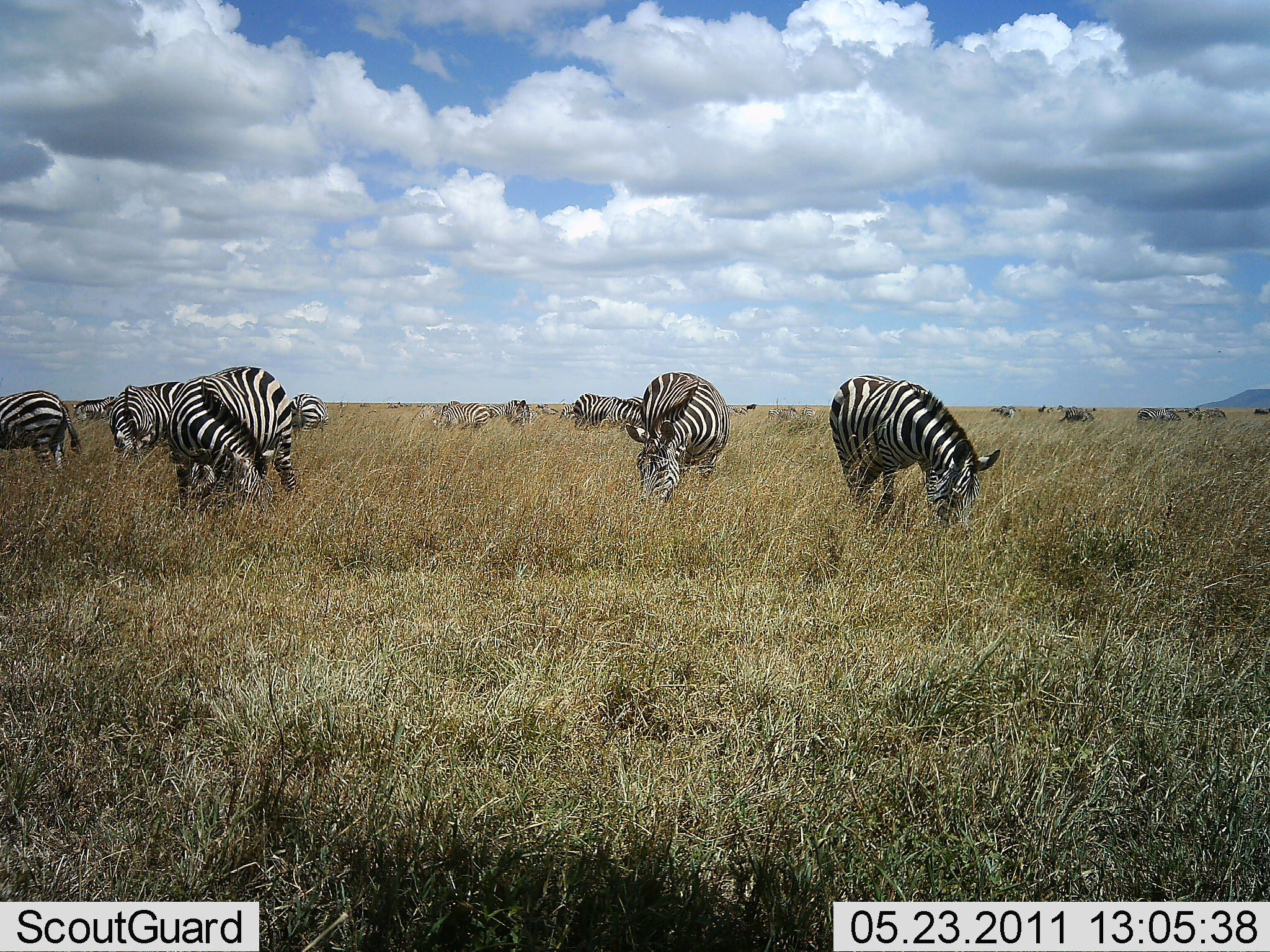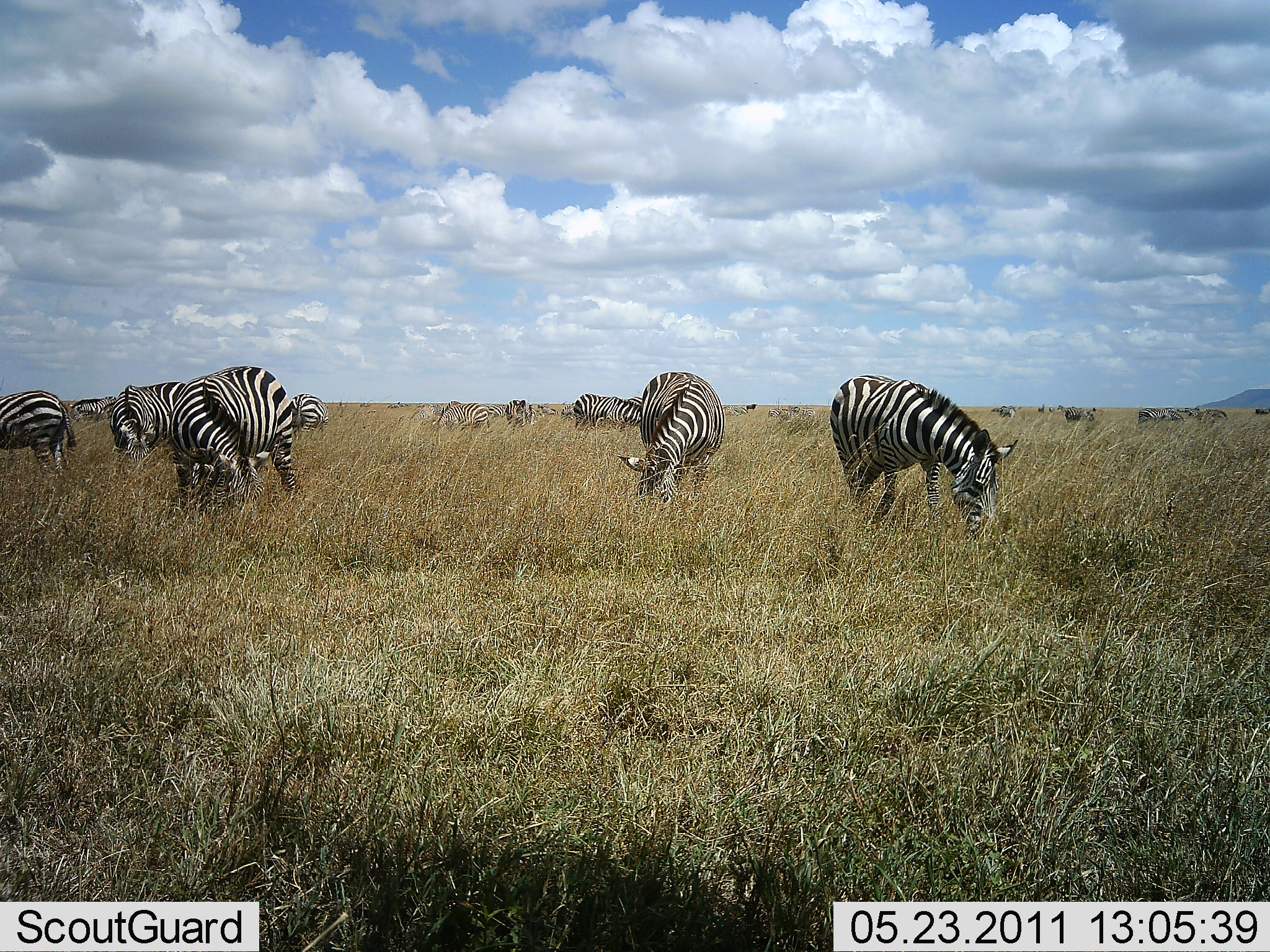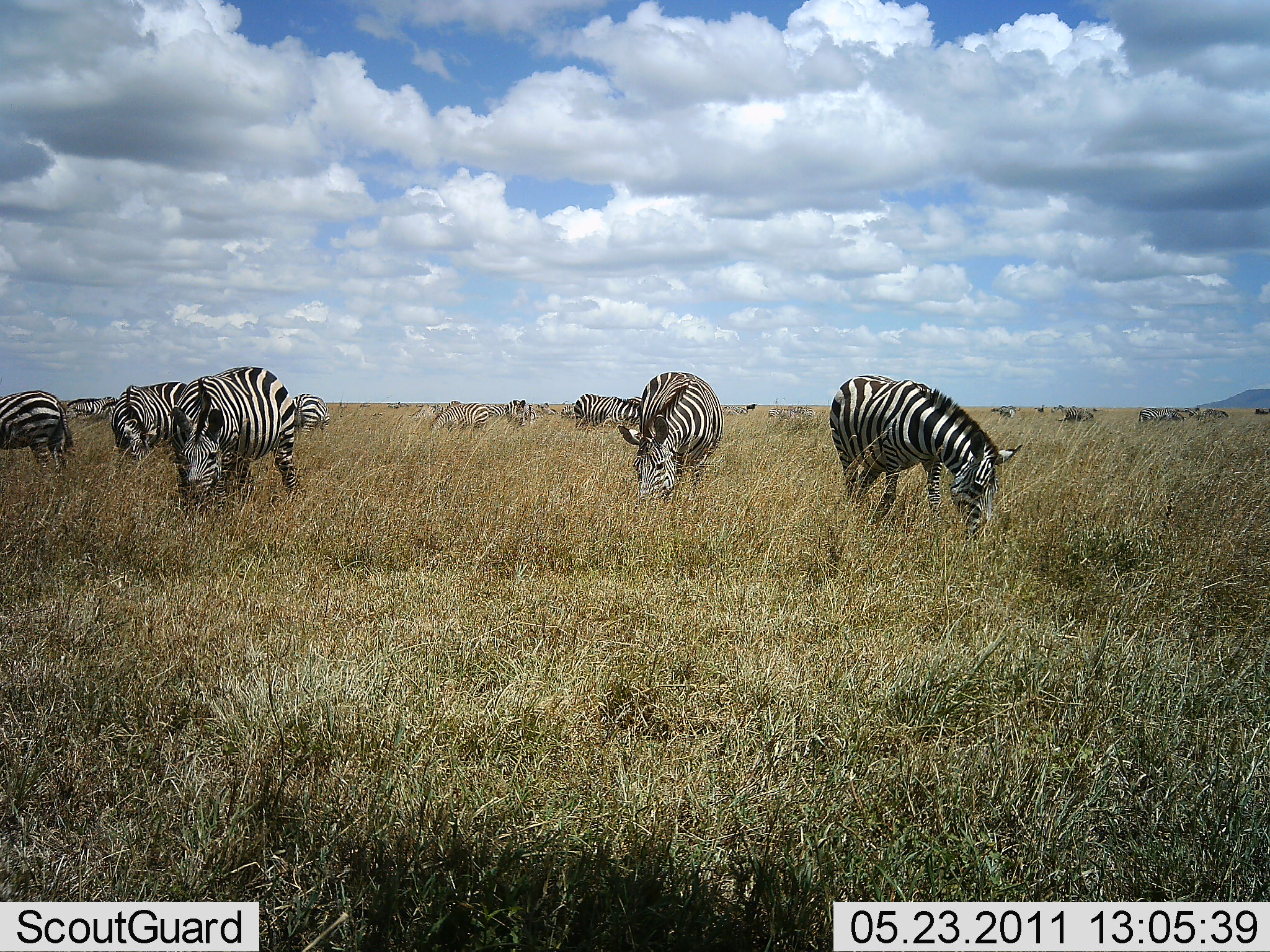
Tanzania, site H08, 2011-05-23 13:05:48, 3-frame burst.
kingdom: Animalia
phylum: Chordata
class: Mammalia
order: Perissodactyla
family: Equidae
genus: Equus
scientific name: Equus quagga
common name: plains zebra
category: zebra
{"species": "zebra (plains zebra) (Equus quagga)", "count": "11-50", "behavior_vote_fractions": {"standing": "50%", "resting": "0%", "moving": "10%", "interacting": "0%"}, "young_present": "0%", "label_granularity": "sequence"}